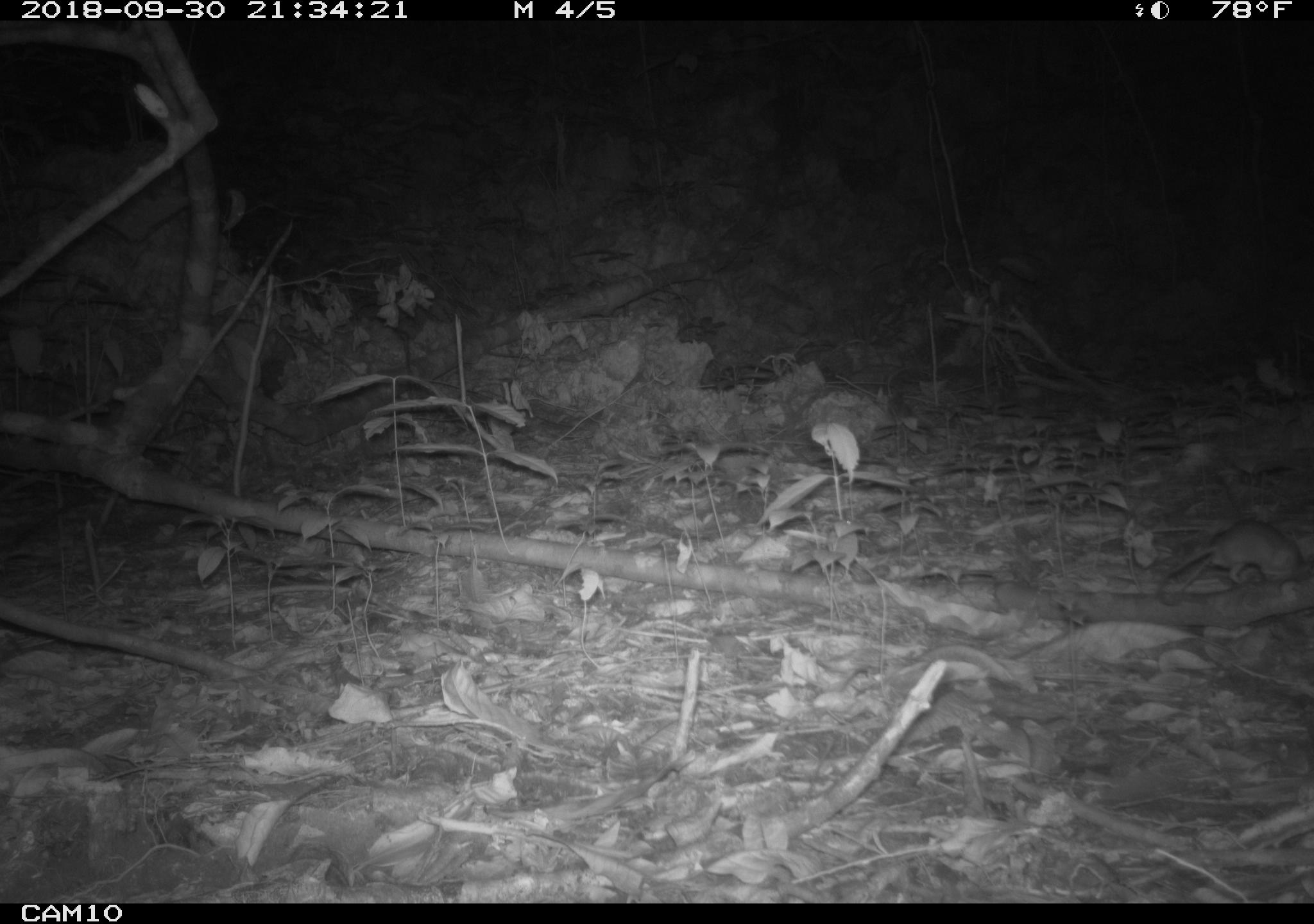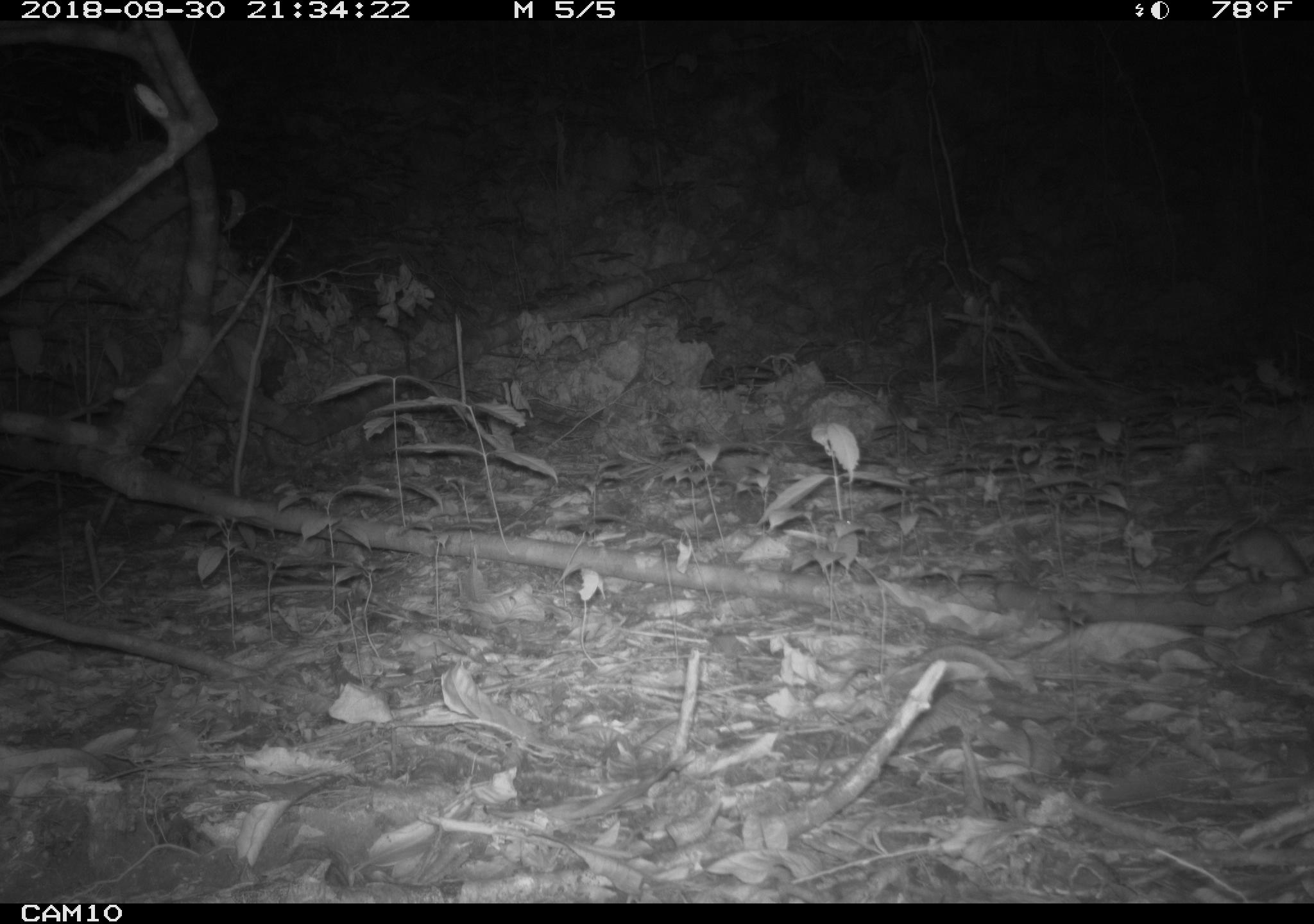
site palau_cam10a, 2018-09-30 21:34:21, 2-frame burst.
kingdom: Animalia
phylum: Chordata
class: Mammalia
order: Rodentia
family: Muridae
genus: Rattus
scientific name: Rattus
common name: rat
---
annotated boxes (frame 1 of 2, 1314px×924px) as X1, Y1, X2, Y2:
rat: 1157, 519, 1307, 588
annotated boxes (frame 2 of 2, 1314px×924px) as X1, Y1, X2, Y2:
rat: 1166, 513, 1310, 602